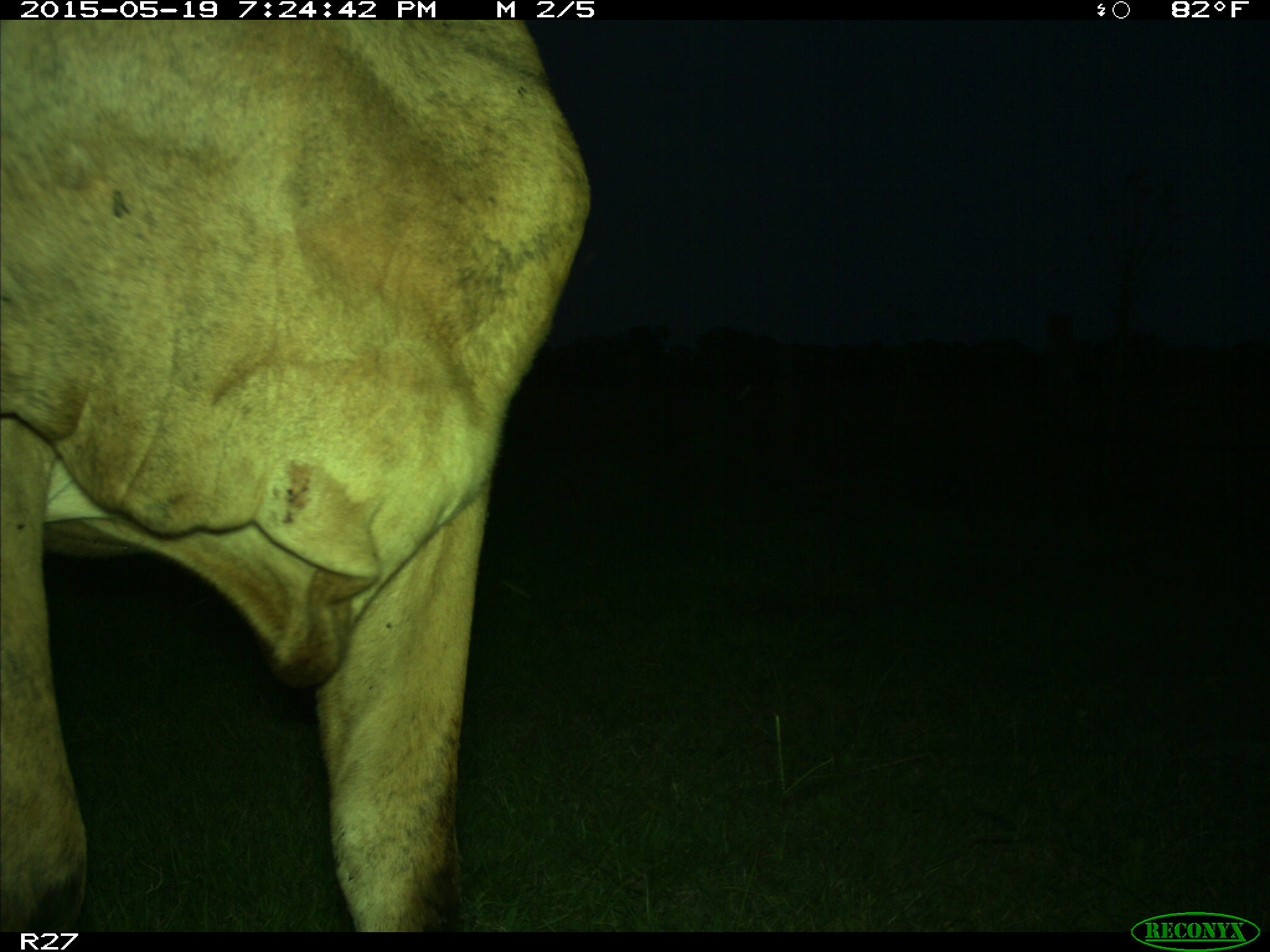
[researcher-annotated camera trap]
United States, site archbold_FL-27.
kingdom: Animalia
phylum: Chordata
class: Mammalia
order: Artiodactyla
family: Bovidae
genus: Bos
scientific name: Bos taurus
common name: domestic cow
Bos taurus (domestic cow).